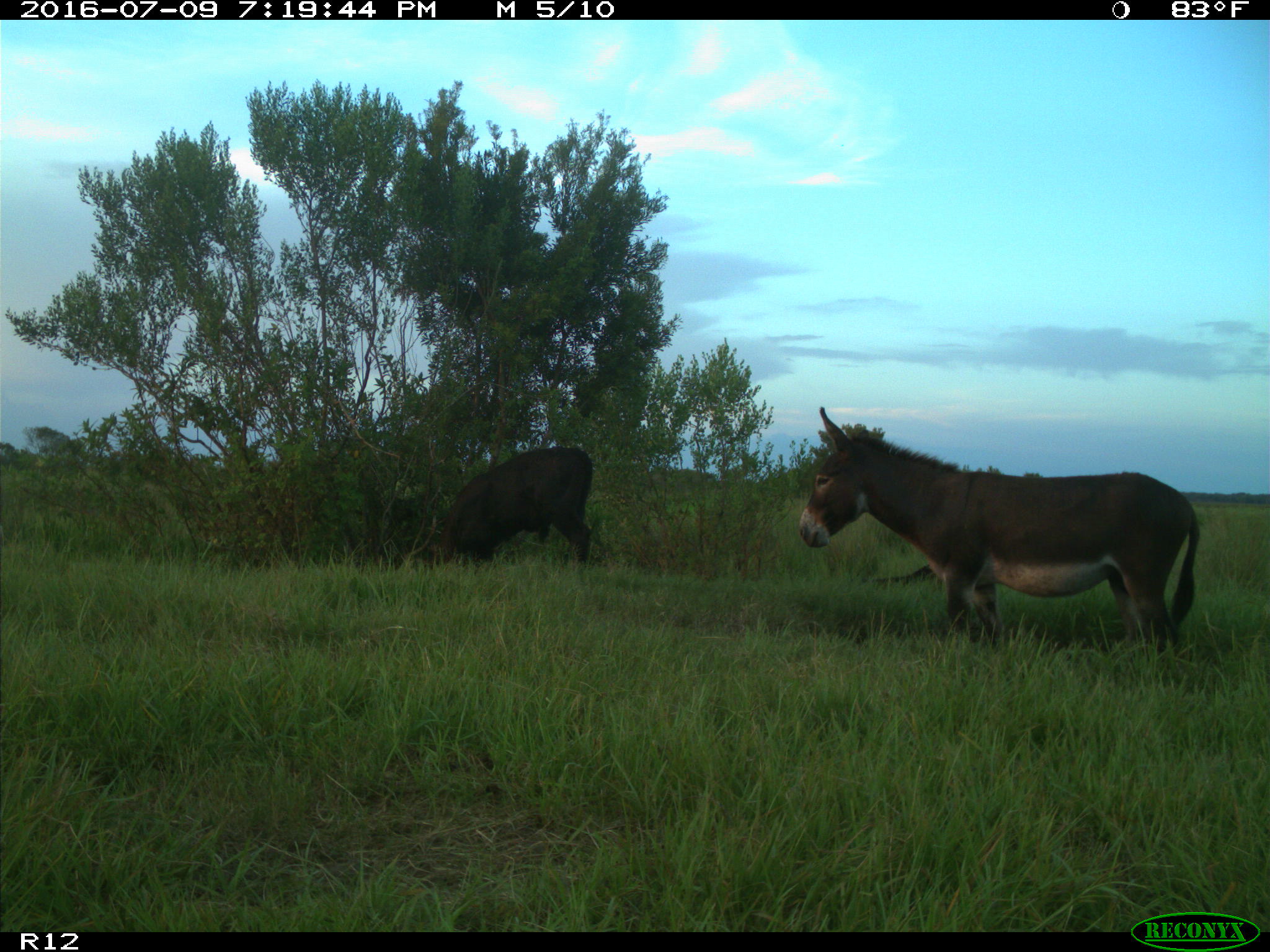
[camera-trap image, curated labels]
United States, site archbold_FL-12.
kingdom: Animalia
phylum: Chordata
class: Mammalia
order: Artiodactyla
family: Bovidae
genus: Bos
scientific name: Bos taurus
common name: domestic cow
Bos taurus (domestic cow).